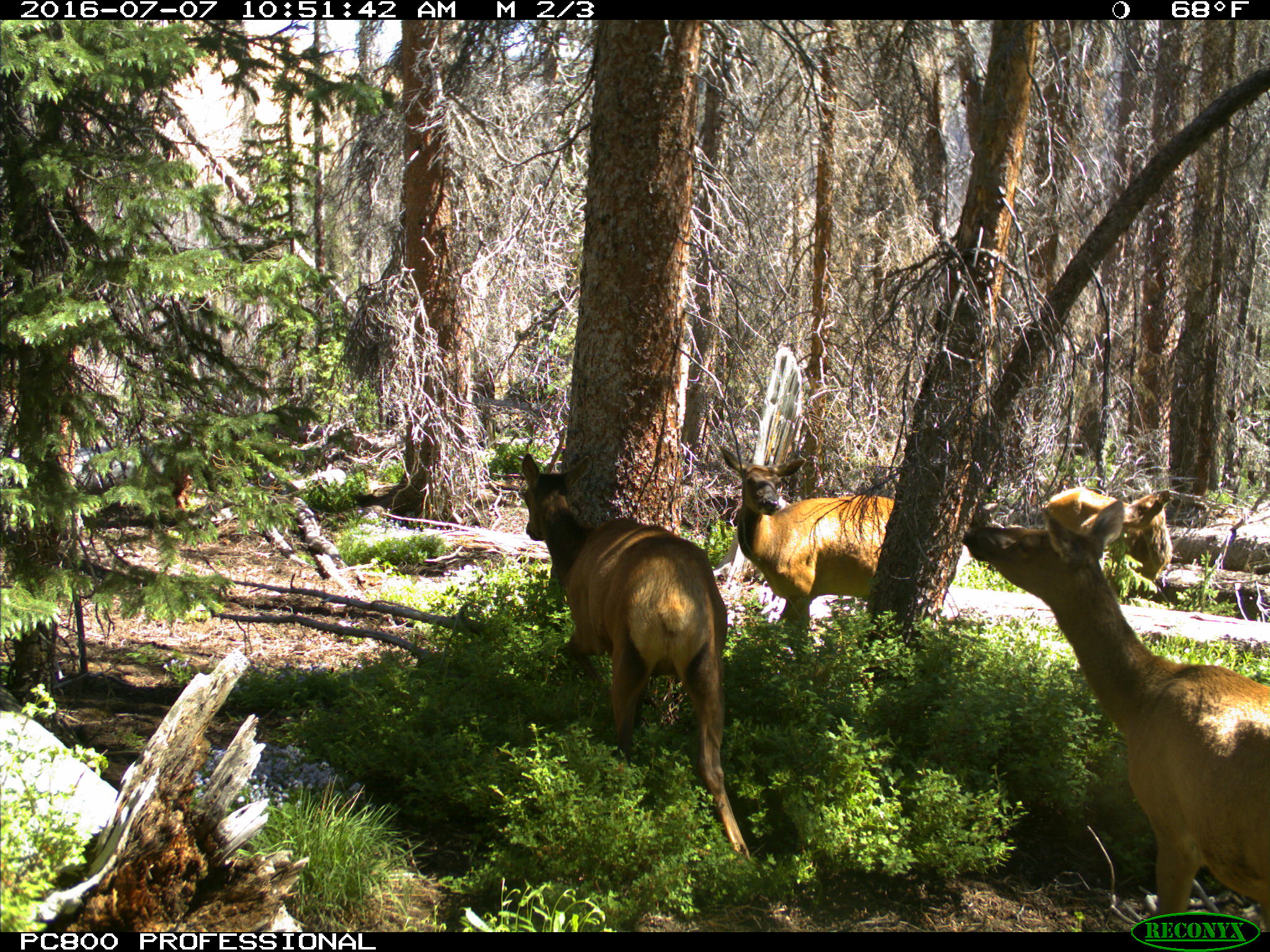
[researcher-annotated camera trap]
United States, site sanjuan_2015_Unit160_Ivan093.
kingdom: Animalia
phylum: Chordata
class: Mammalia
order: Artiodactyla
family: Cervidae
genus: Cervus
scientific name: Cervus elaphus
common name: red deer